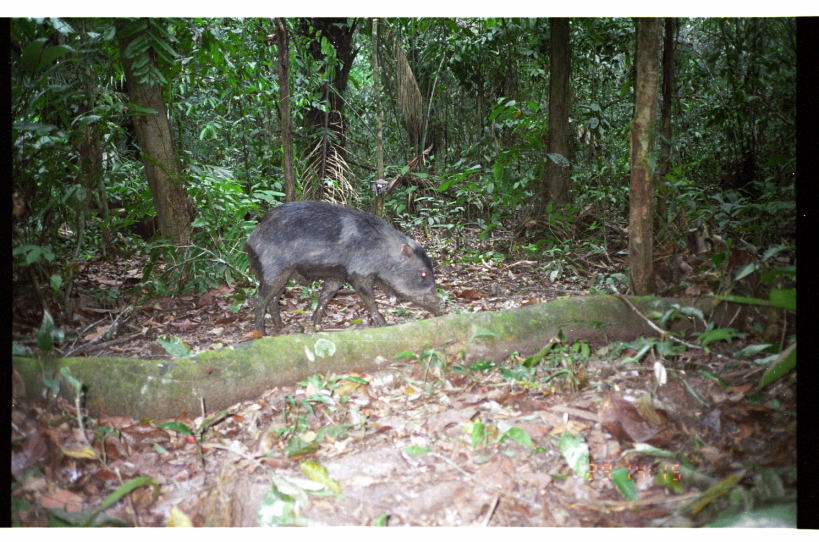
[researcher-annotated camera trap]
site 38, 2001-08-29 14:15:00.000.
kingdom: Animalia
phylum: Chordata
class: Mammalia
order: Artiodactyla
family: Tayassuidae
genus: Tayassu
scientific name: Tayassu pecari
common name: white-lipped peccary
Tayassu pecari (white-lipped peccary).